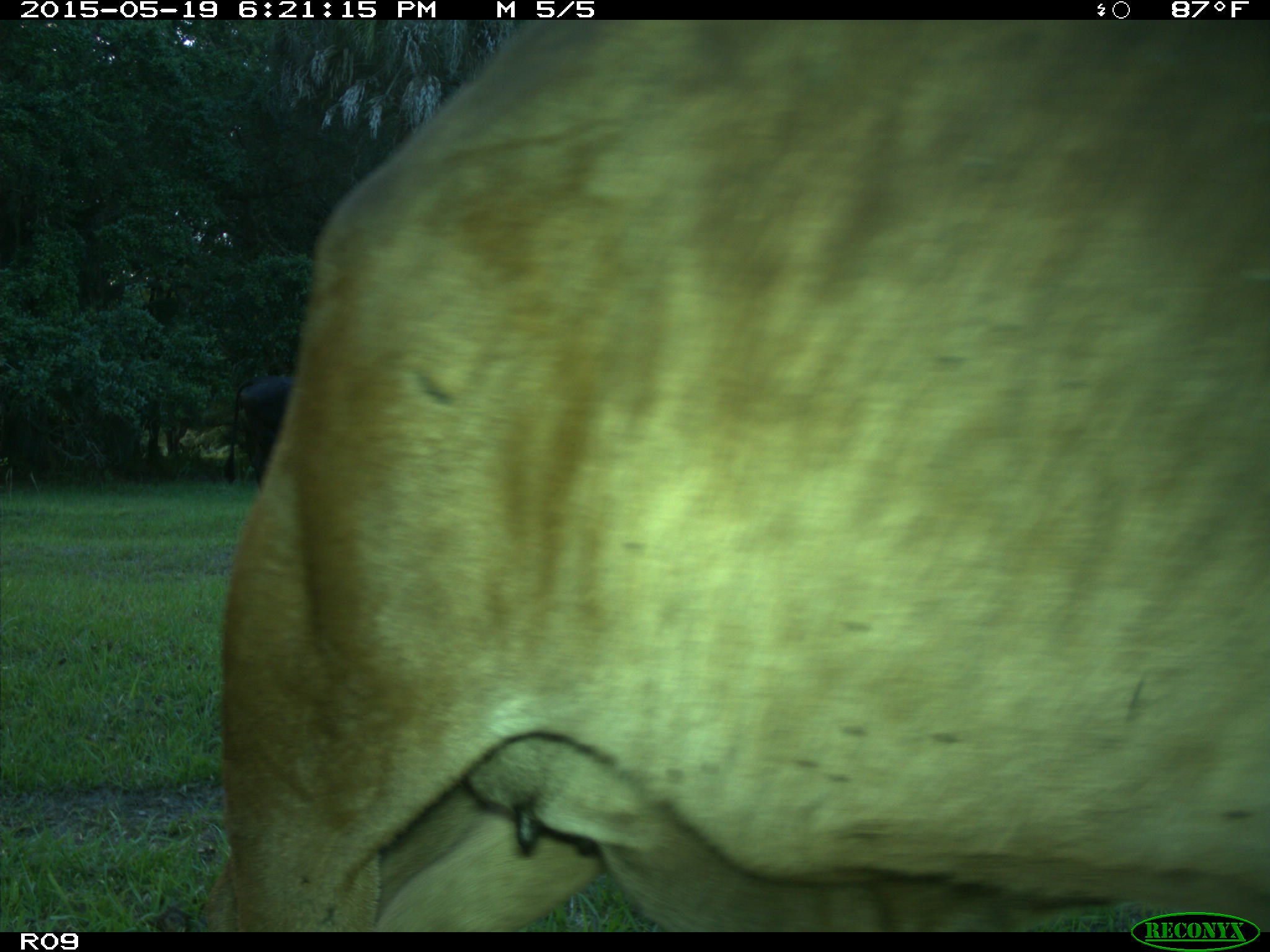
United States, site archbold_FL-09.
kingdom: Animalia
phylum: Chordata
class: Mammalia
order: Artiodactyla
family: Bovidae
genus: Bos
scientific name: Bos taurus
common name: domestic cow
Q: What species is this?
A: Bos taurus (domestic cow).